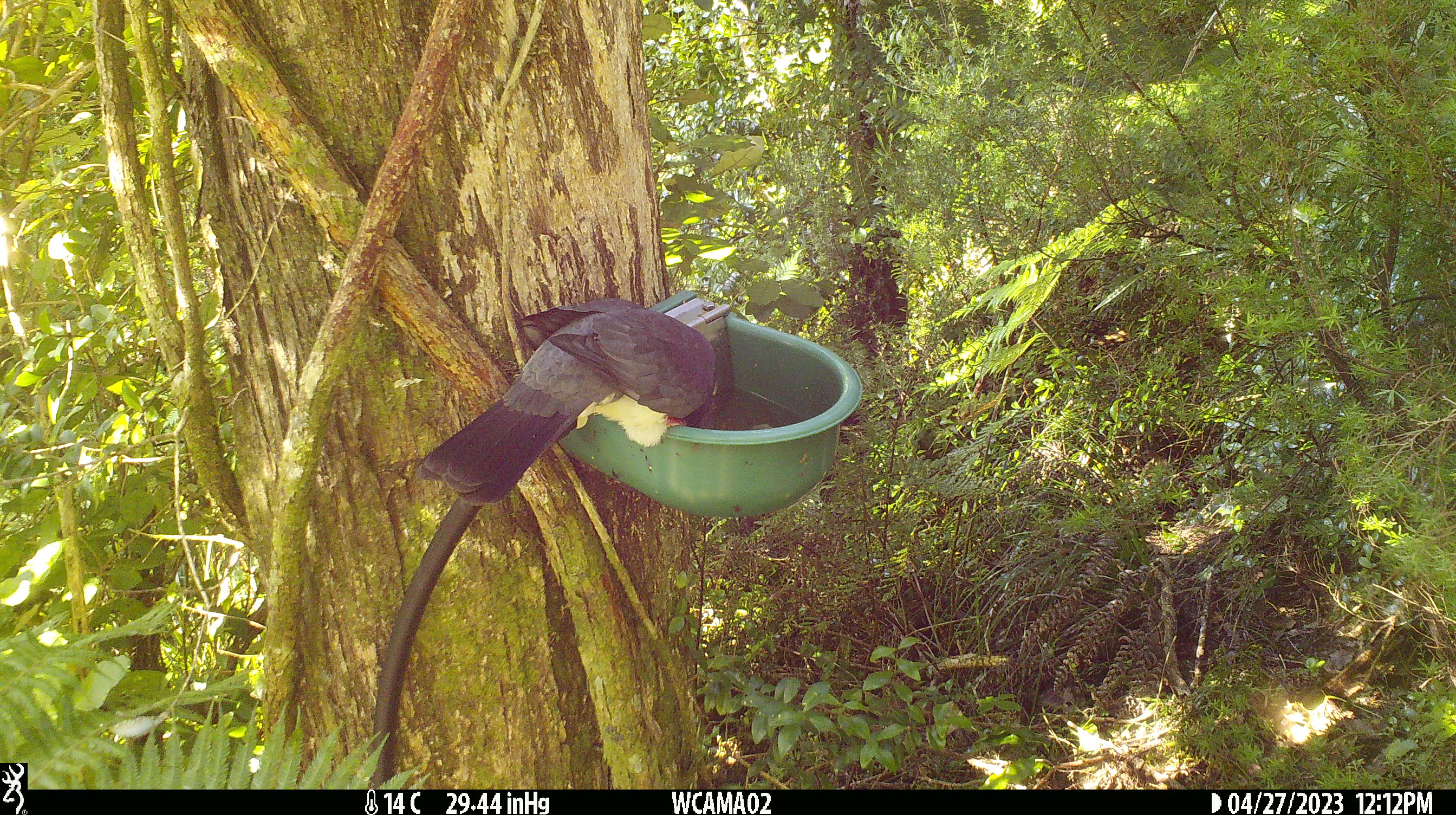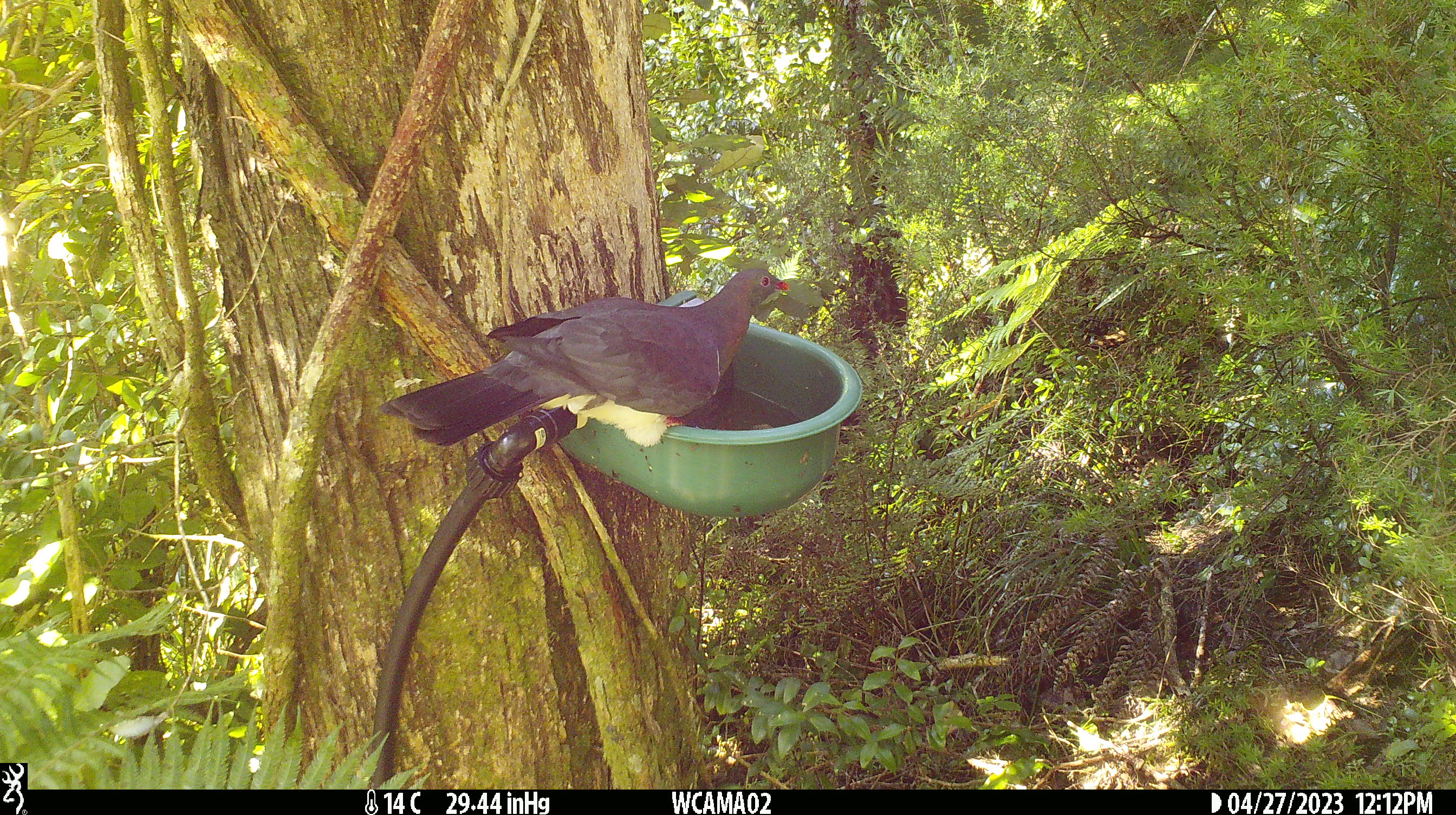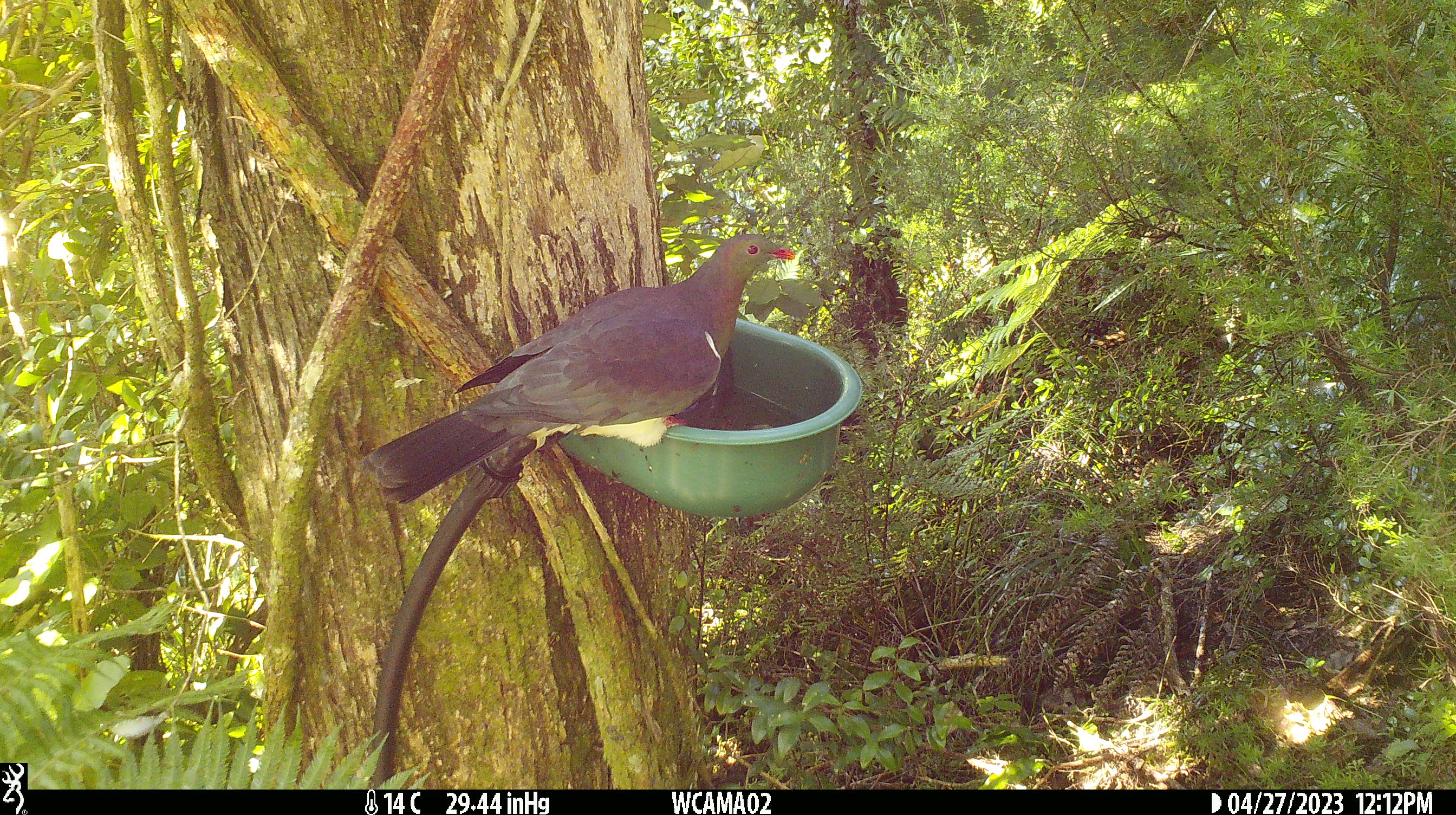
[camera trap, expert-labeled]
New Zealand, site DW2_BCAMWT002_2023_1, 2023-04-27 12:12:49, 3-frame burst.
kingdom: Animalia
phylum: Chordata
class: Aves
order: Columbiformes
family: Columbidae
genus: Hemiphaga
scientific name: Hemiphaga novaeseelandiae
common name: new zealand pigeon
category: kereru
Kereru (new zealand pigeon) (Hemiphaga novaeseelandiae).